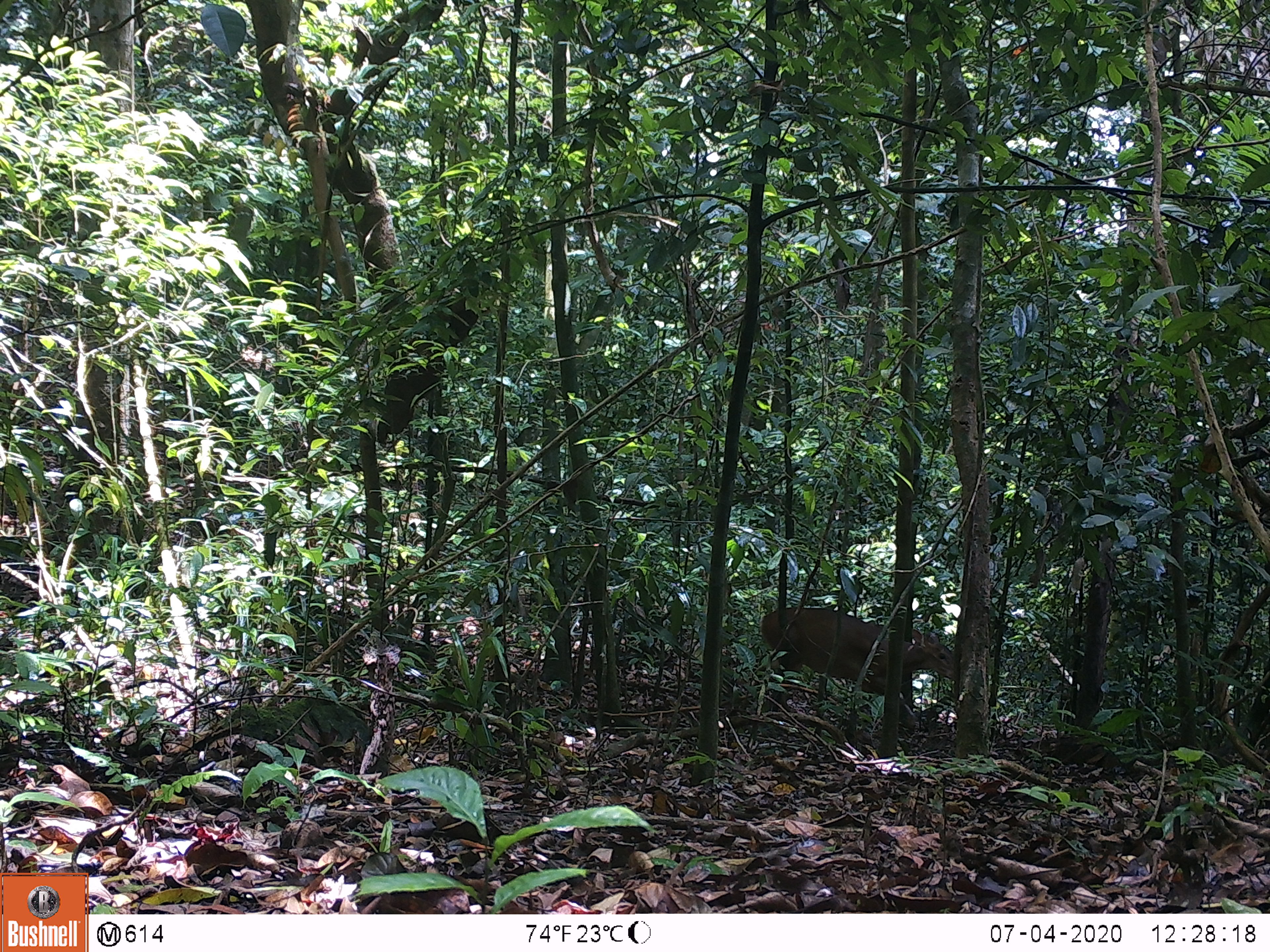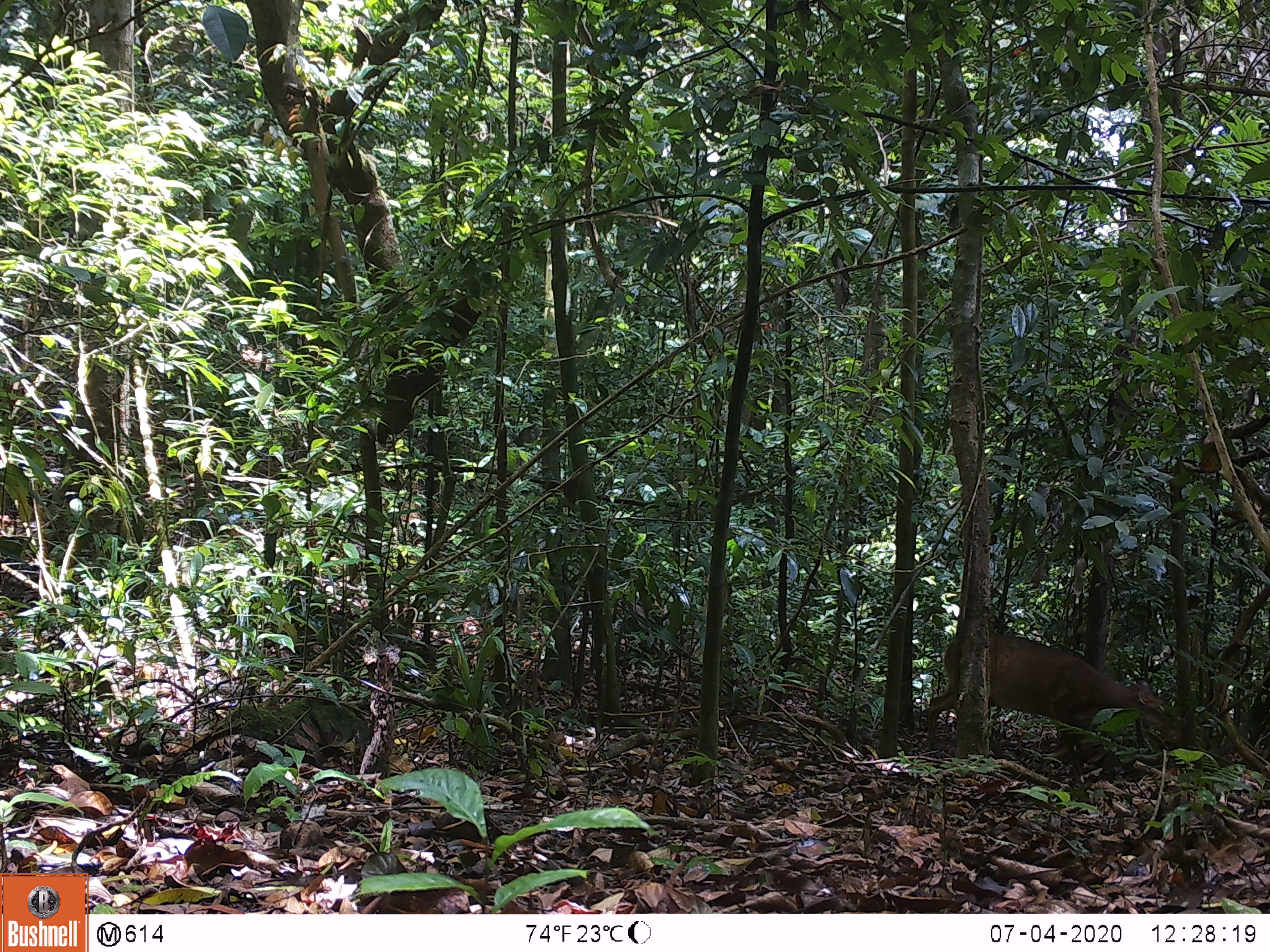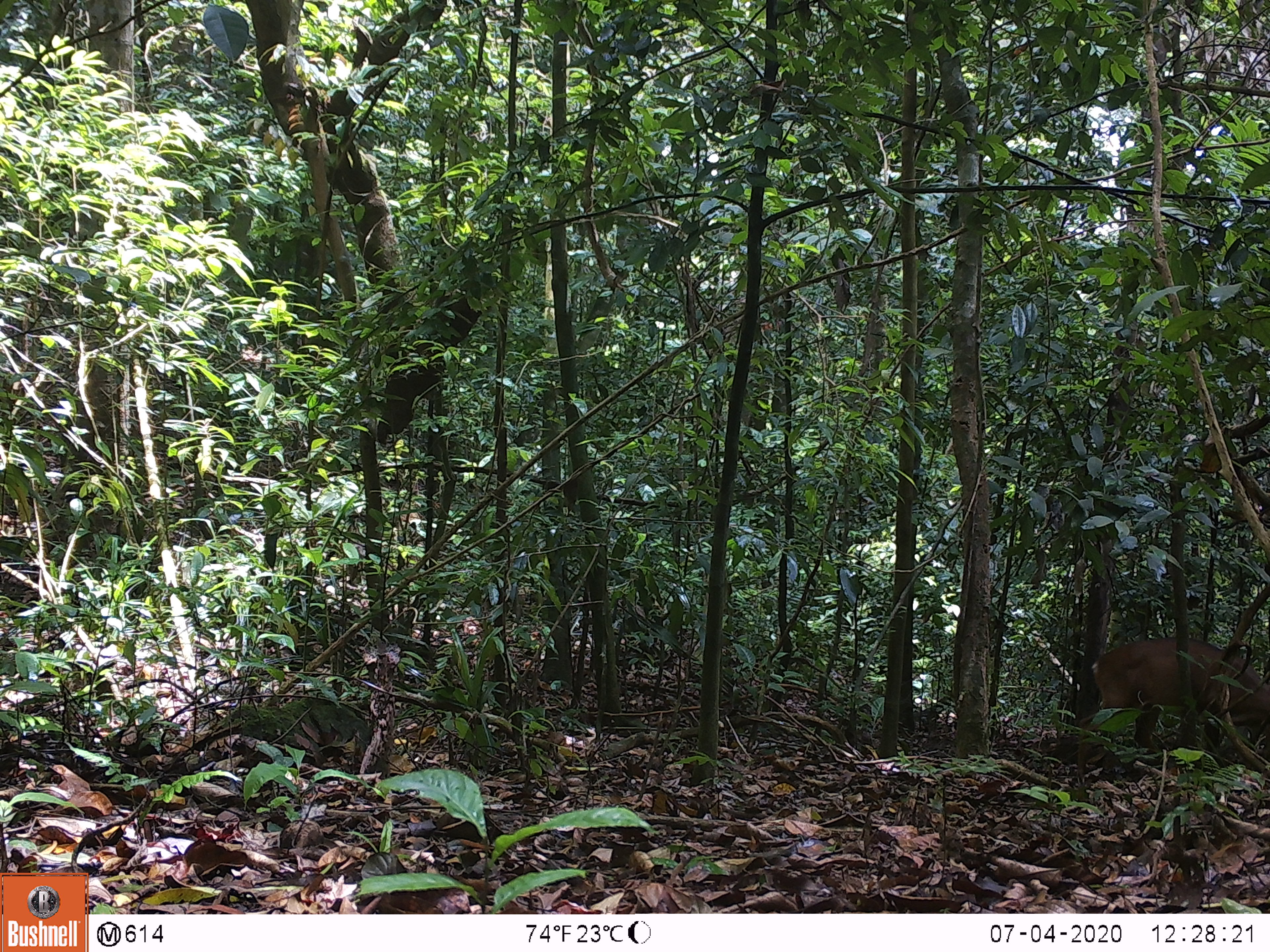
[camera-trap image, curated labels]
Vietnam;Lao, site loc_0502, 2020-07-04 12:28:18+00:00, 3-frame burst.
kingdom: Animalia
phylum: Chordata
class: Mammalia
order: Artiodactyla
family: Cervidae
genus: Muntiacus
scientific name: Muntiacus vuquangensis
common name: large-antlered muntjac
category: large antlered muntjac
Large antlered muntjac (large-antlered muntjac) (Muntiacus vuquangensis). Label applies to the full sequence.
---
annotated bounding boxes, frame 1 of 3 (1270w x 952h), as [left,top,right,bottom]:
large antlered muntjac: [761,606,957,710]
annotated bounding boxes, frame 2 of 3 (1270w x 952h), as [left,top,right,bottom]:
large antlered muntjac: [927,633,1183,765]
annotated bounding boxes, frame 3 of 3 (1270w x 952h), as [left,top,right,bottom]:
large antlered muntjac: [1075,636,1270,782]